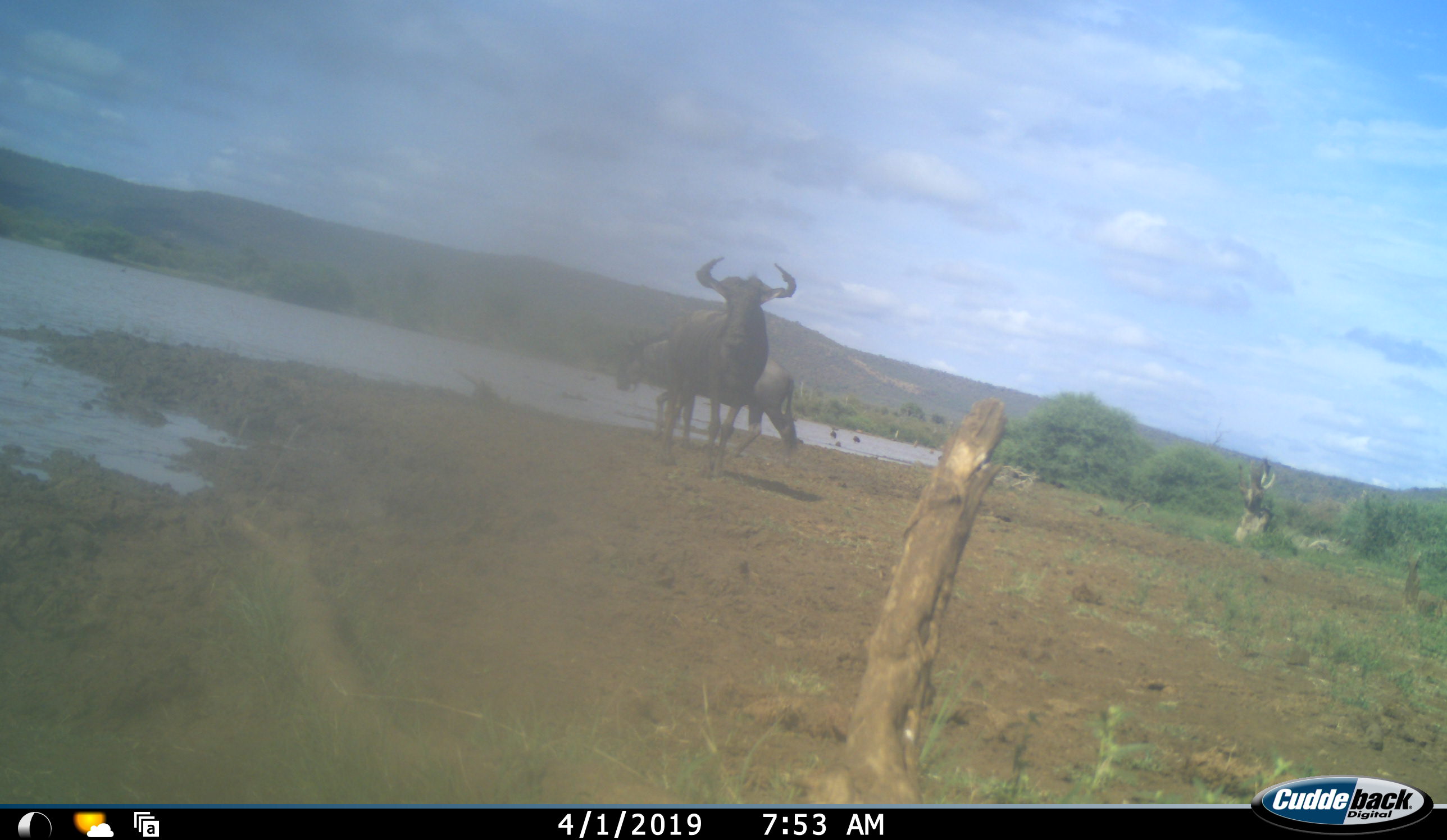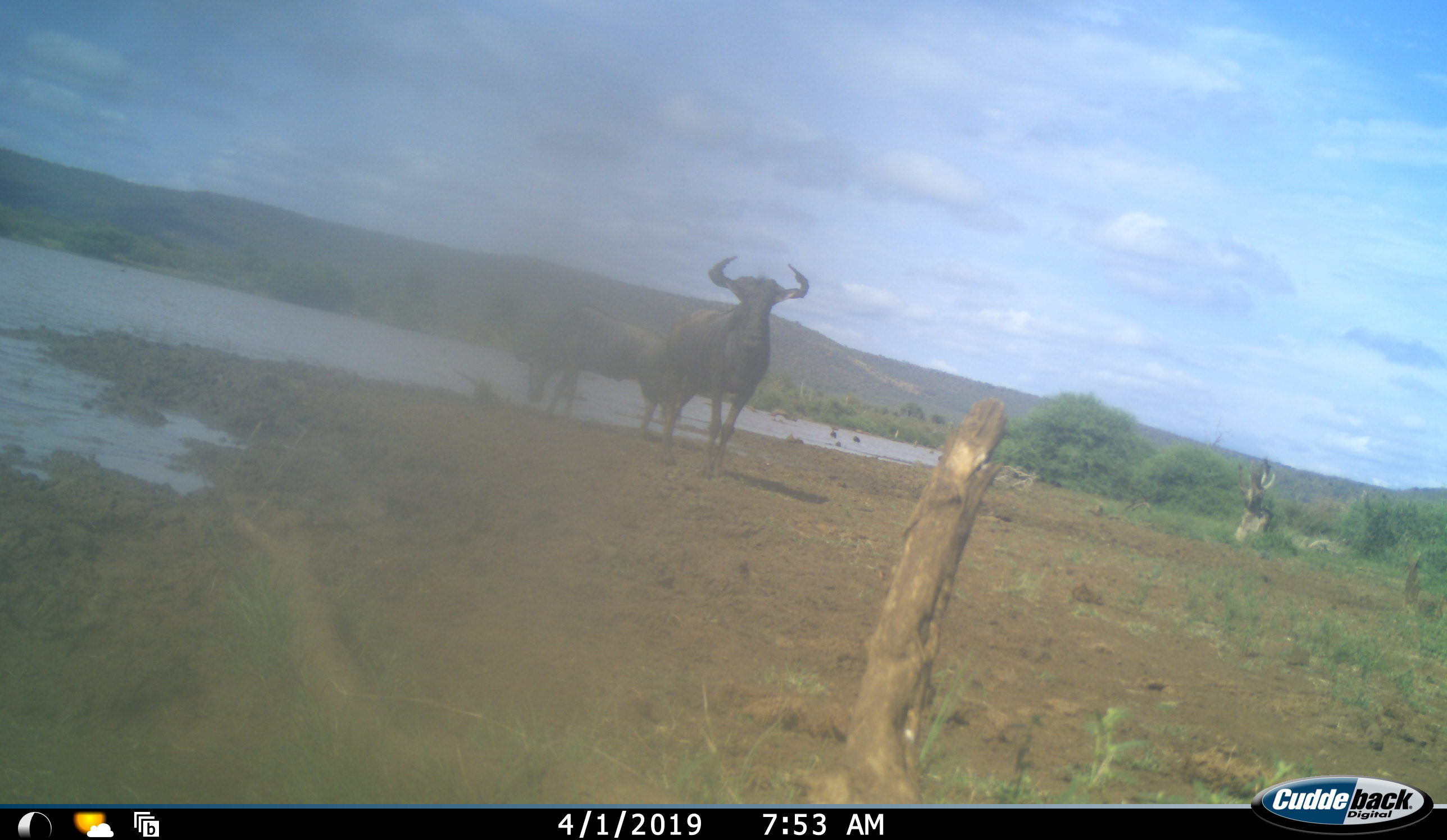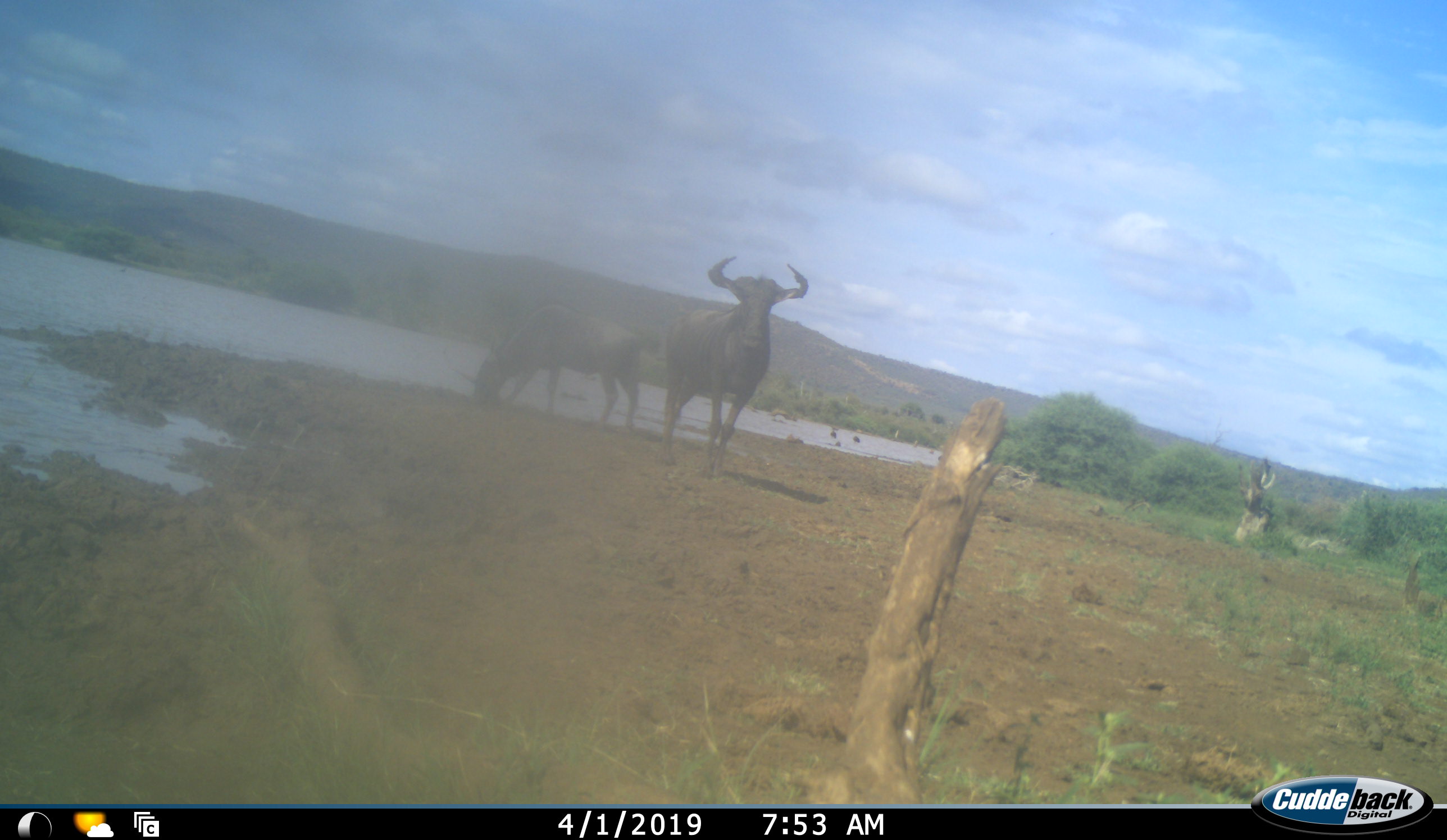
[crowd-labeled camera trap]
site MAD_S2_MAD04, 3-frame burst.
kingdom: Animalia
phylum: Chordata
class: Mammalia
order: Artiodactyla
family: Bovidae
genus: Connochaetes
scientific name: Connochaetes taurinus taurinus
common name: blue wildebeest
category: wildebeestblue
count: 2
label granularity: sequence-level